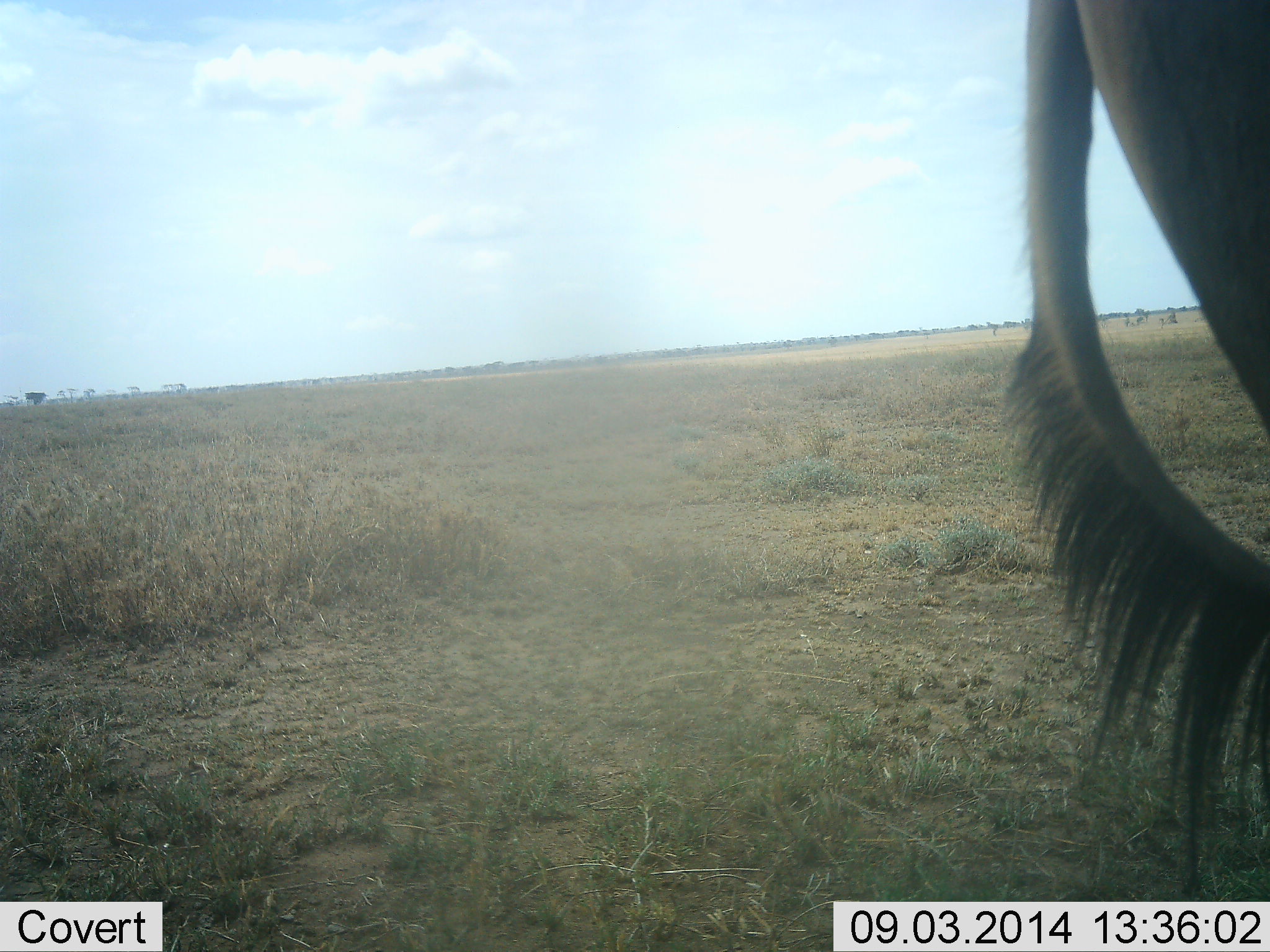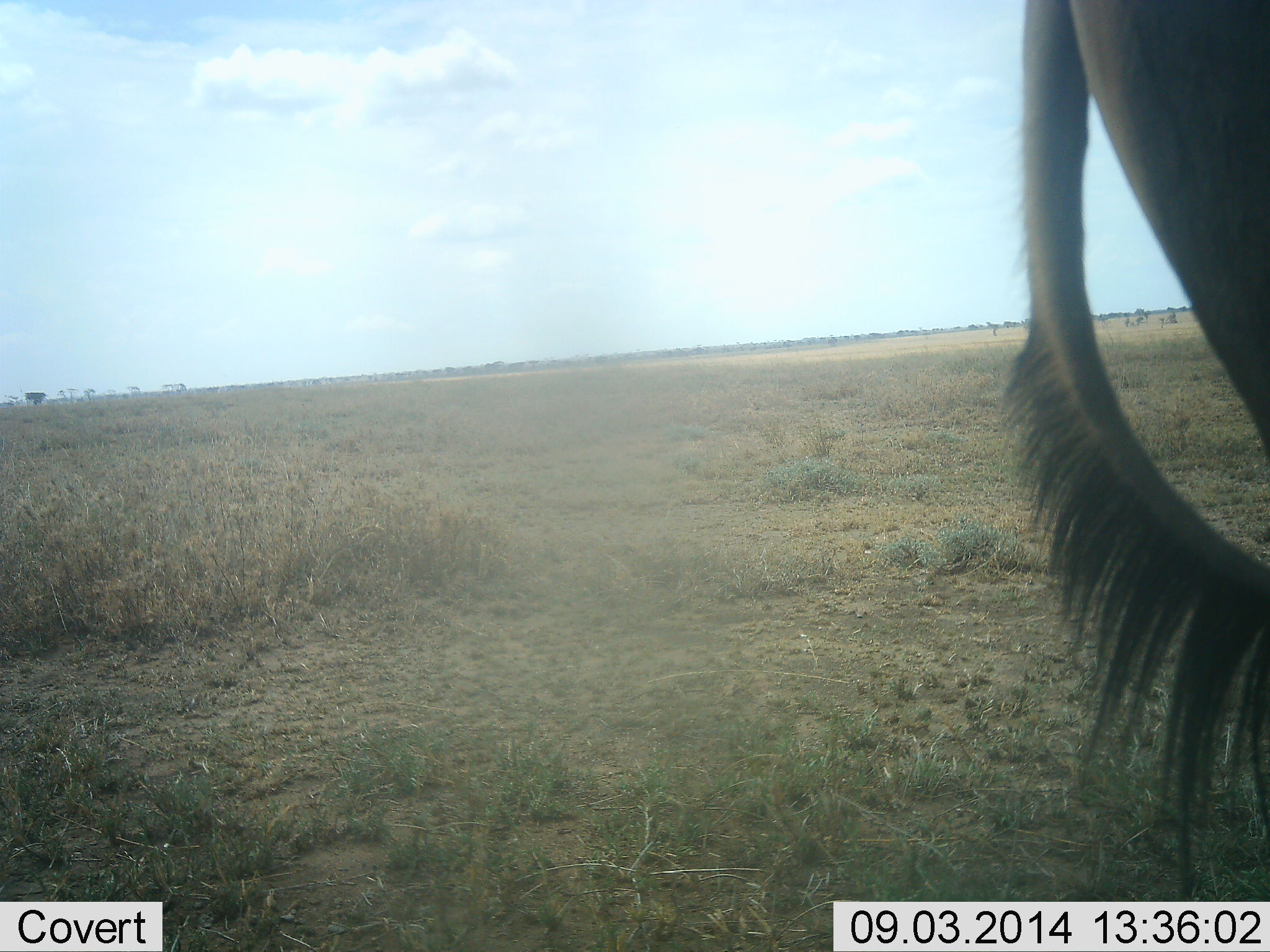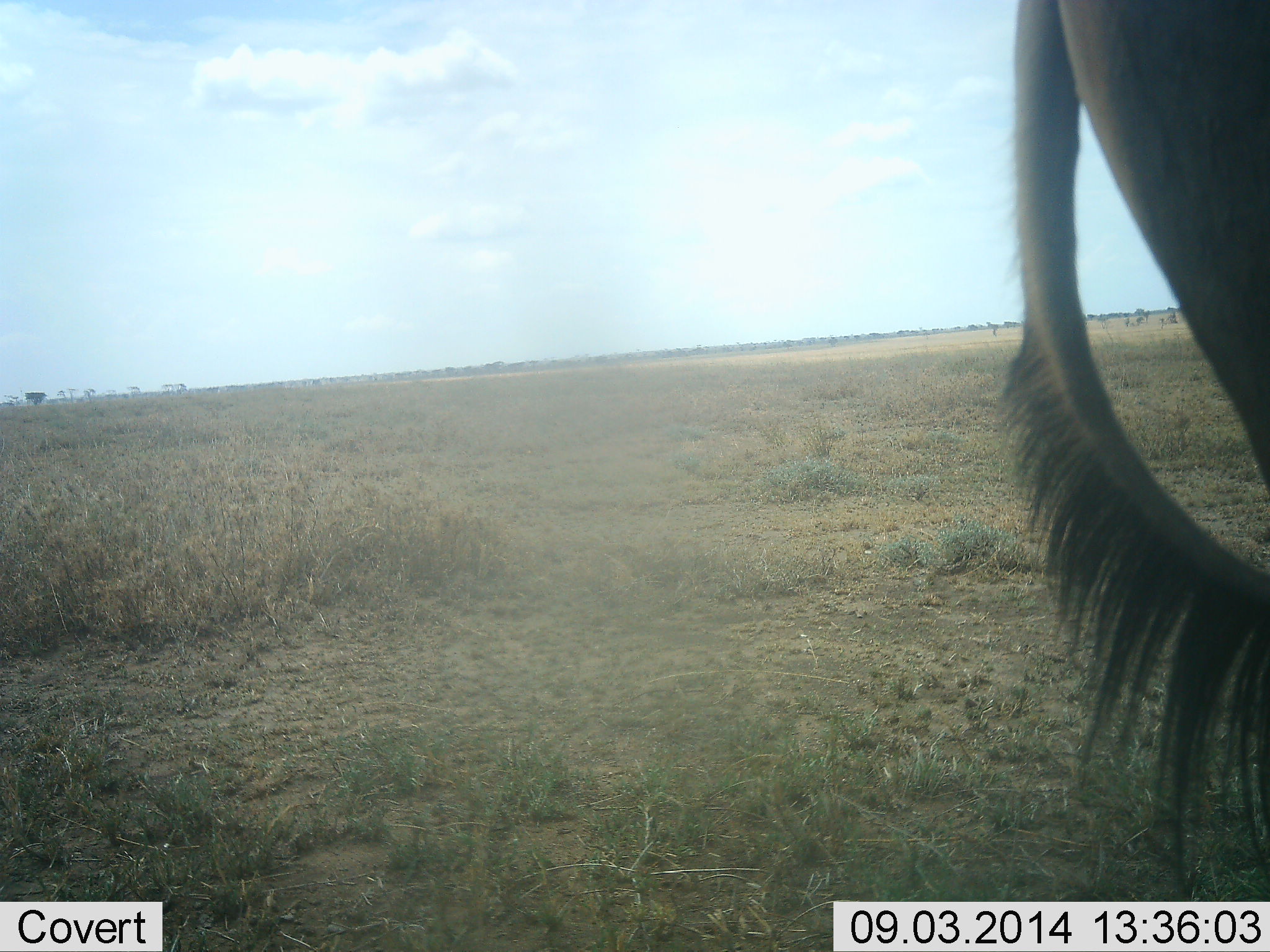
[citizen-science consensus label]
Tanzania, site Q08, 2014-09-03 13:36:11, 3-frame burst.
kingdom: Animalia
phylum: Chordata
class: Mammalia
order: Artiodactyla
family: Bovidae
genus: Connochaetes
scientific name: Connochaetes taurinus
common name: blue wildebeest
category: wildebeest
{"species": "wildebeest (blue wildebeest) (Connochaetes taurinus)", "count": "1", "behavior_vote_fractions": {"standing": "70%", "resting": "0%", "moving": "30%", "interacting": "0%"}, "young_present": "0%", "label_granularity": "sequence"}